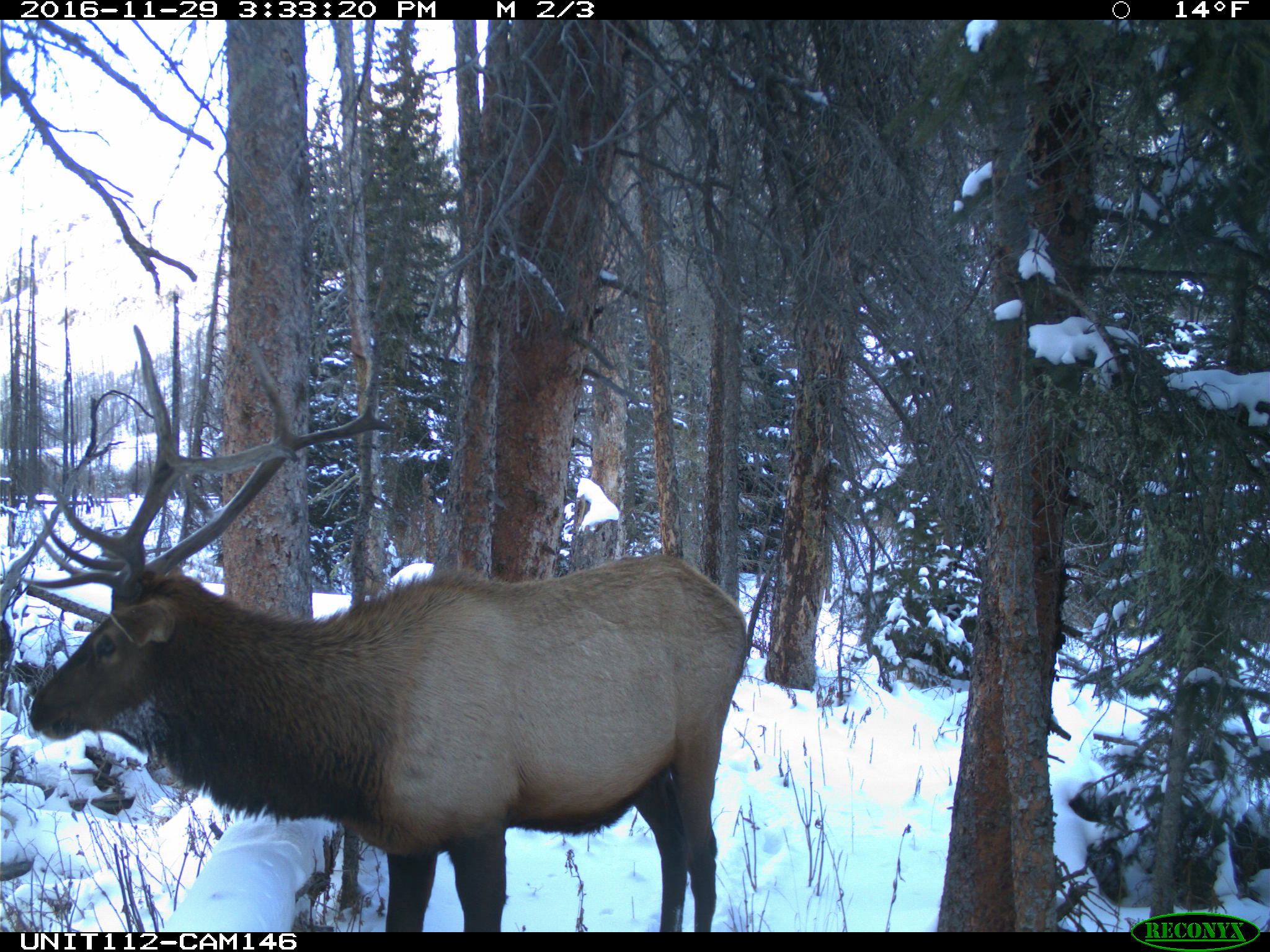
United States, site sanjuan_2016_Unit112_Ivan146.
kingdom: Animalia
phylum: Chordata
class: Mammalia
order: Artiodactyla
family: Cervidae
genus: Cervus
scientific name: Cervus elaphus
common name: red deer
Cervus elaphus (red deer).